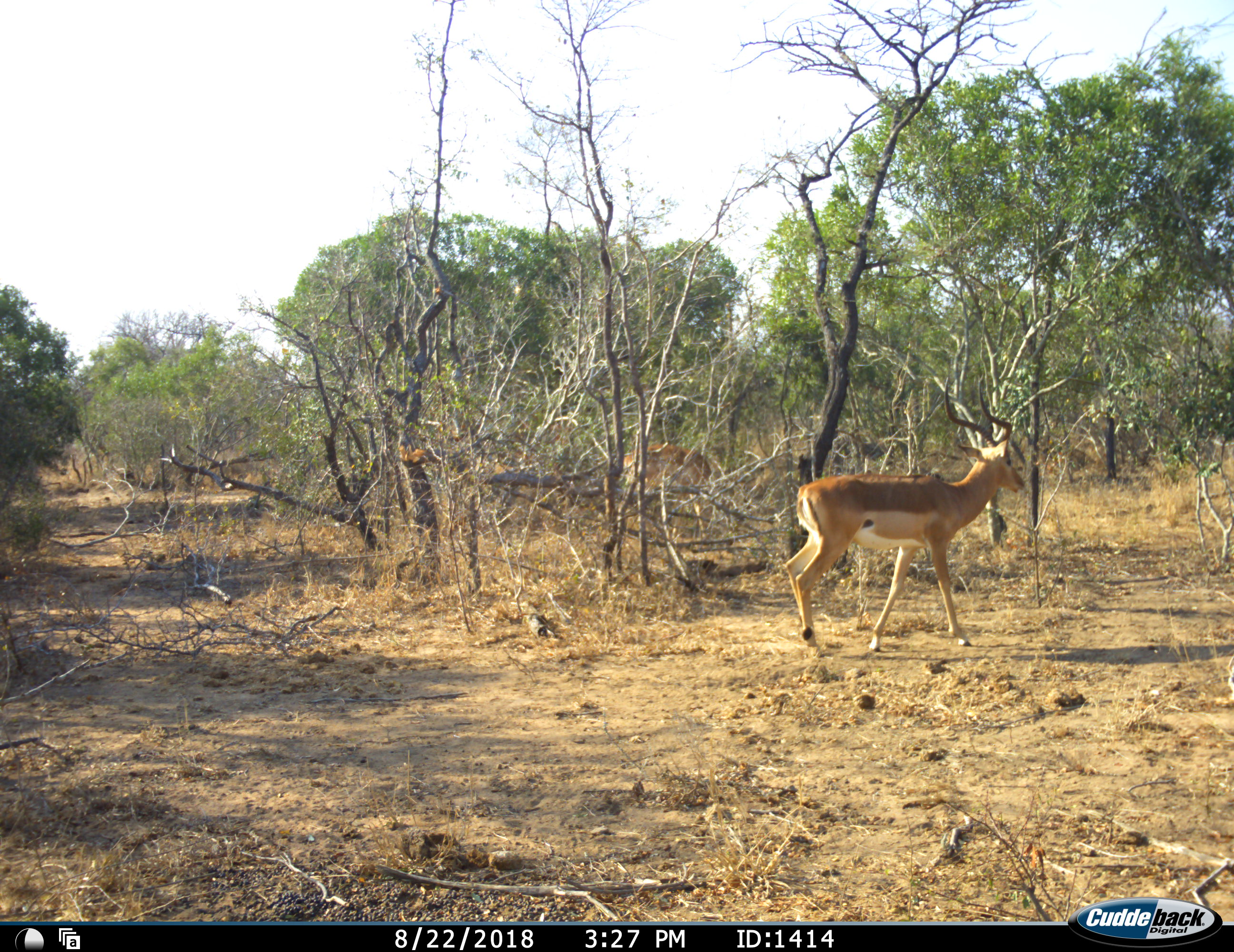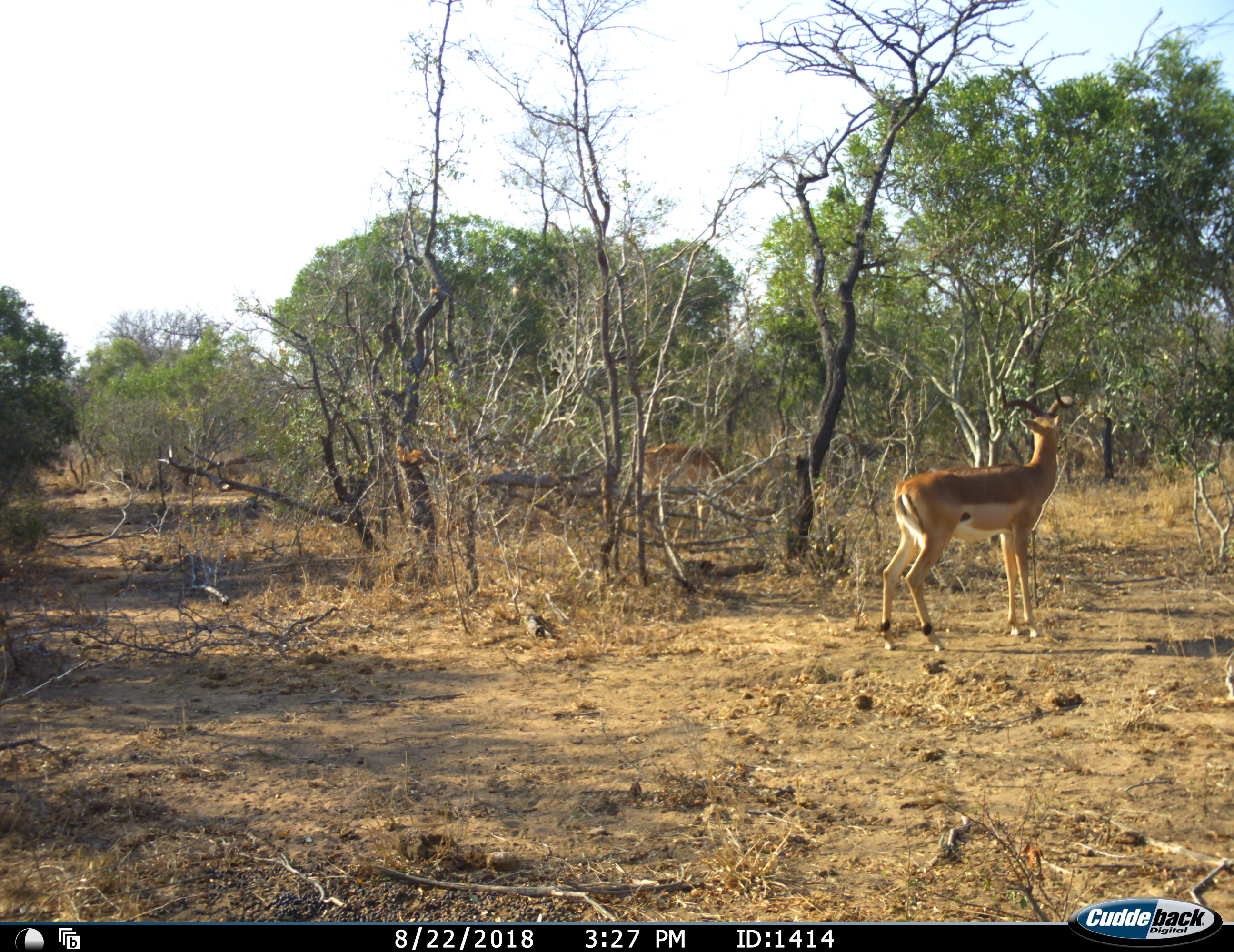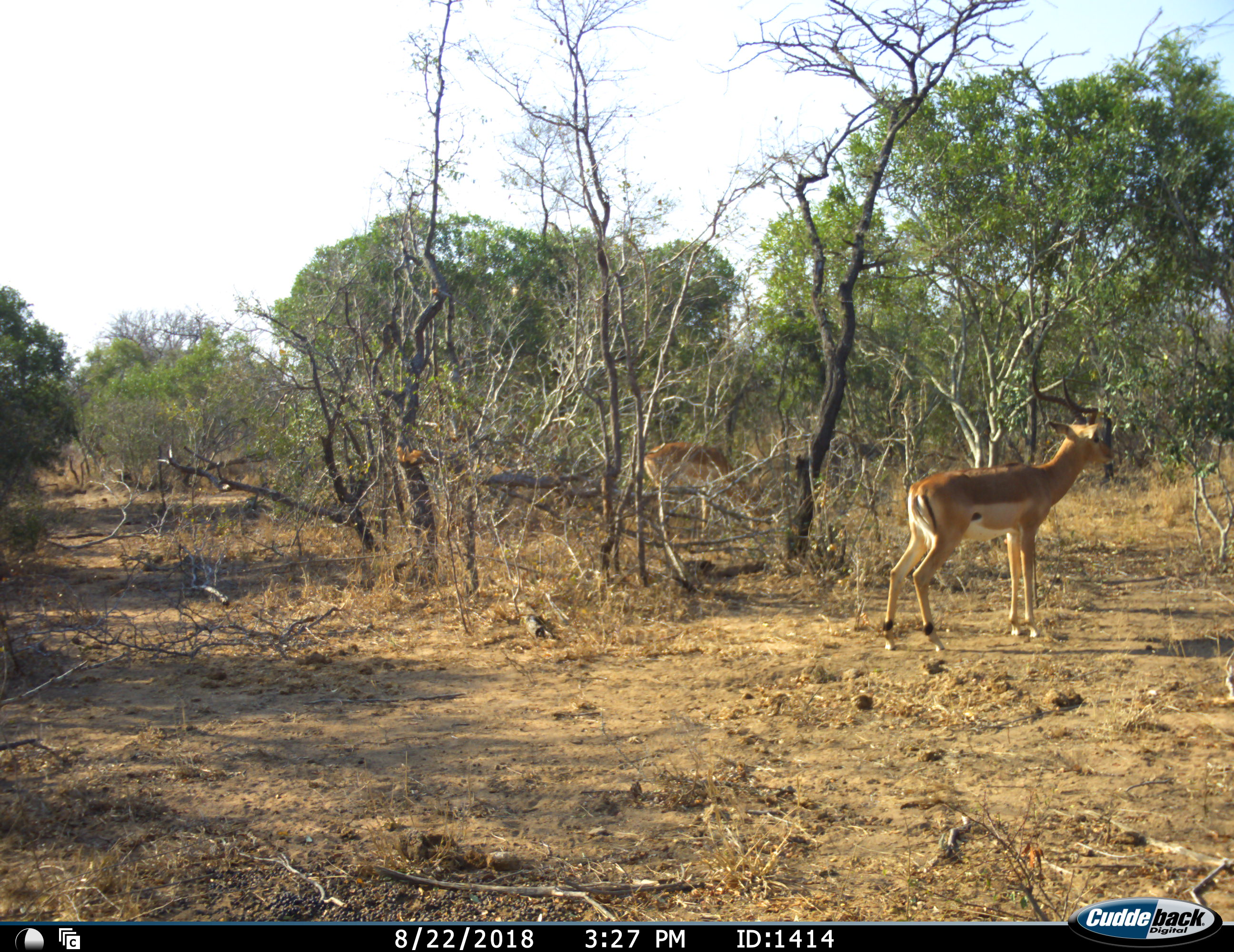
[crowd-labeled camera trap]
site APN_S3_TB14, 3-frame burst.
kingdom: Animalia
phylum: Chordata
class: Mammalia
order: Artiodactyla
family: Bovidae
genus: Aepyceros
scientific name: Aepyceros melampus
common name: impala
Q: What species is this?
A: Impala (Aepyceros melampus).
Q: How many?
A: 2.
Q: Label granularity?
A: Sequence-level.